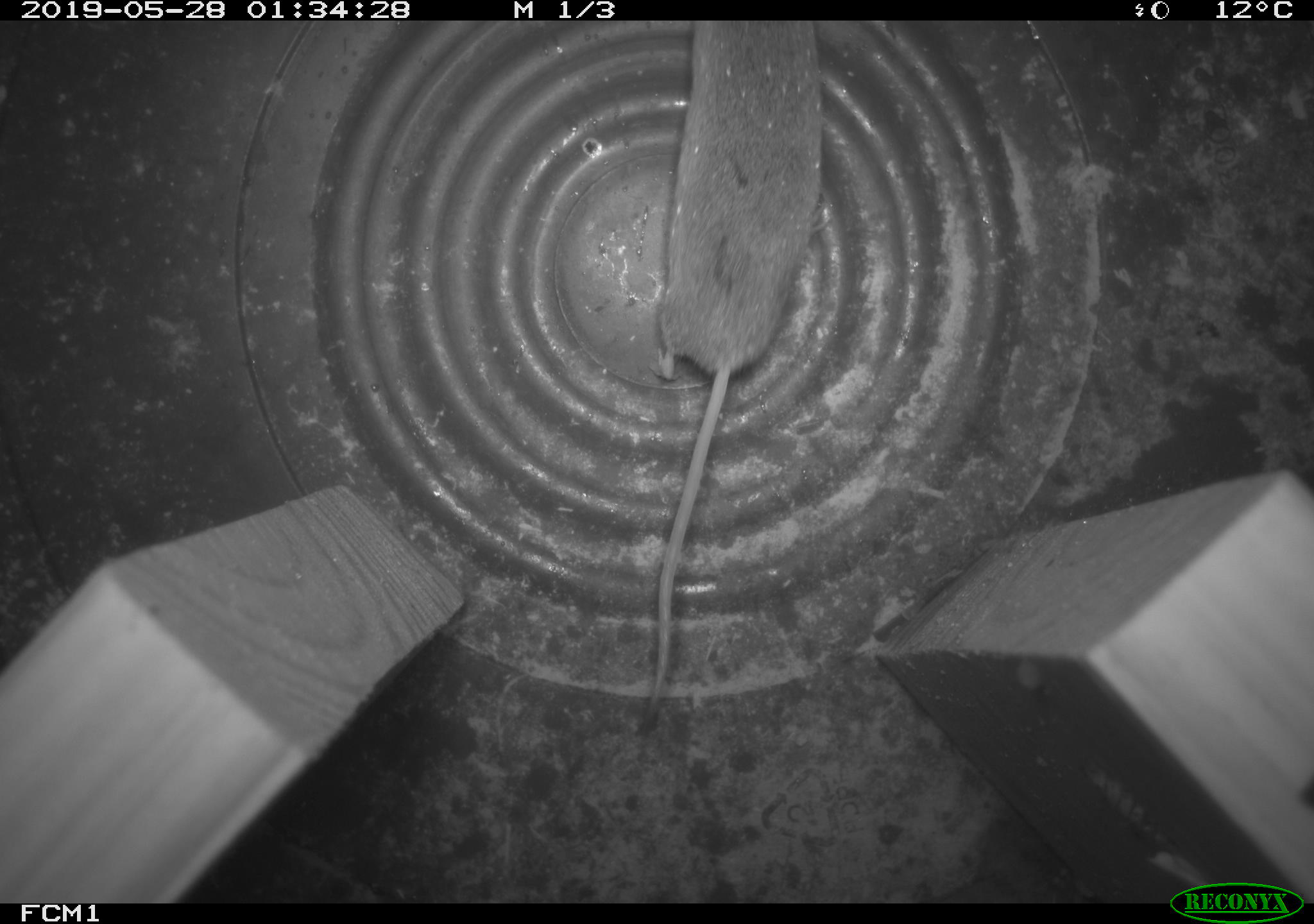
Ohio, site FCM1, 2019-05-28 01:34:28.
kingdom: Animalia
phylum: Chordata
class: Mammalia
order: Eulipotyphla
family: Soricidae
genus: Sorex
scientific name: Sorex cinereus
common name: masked shrew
Masked shrew (Sorex cinereus).